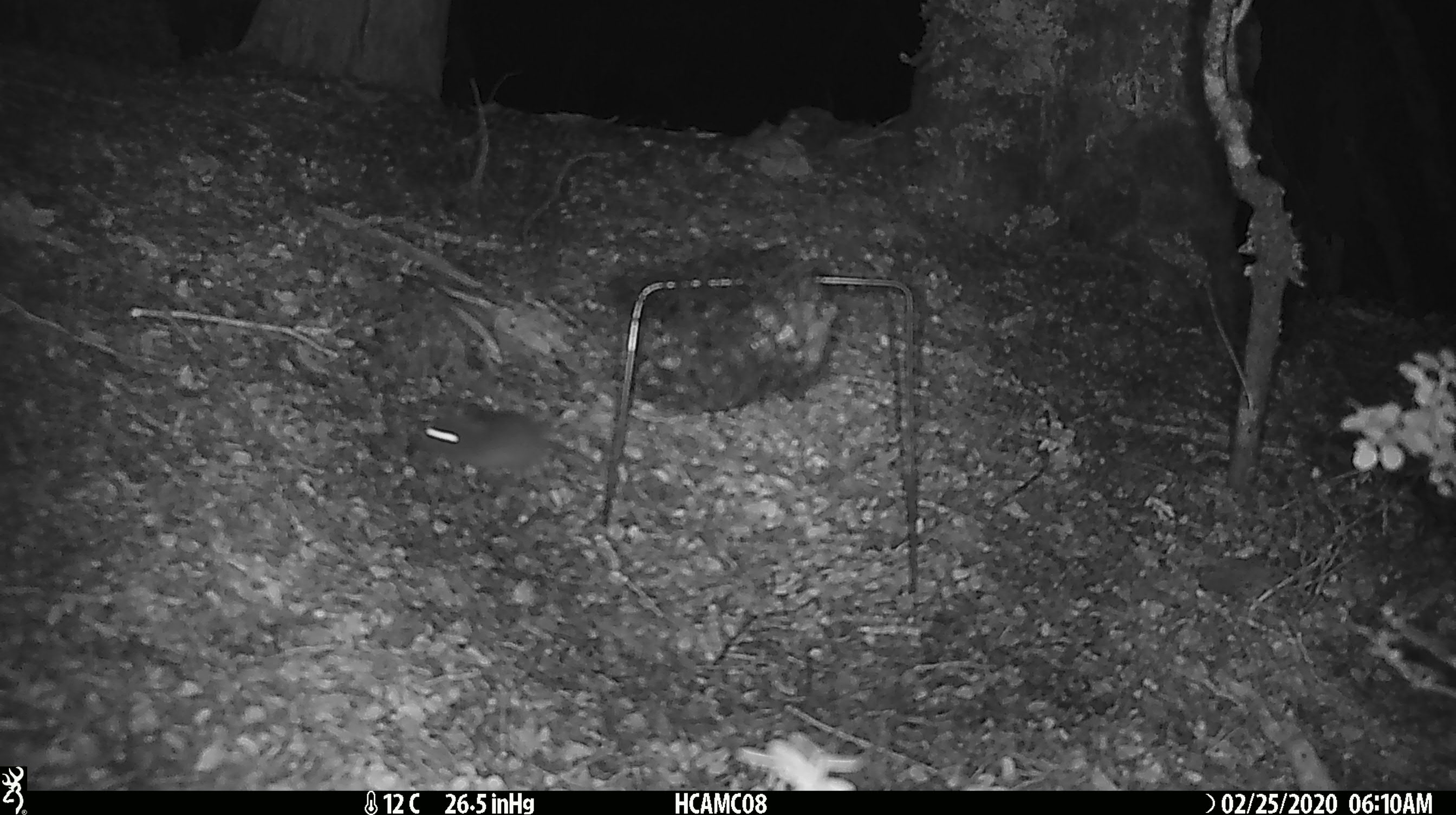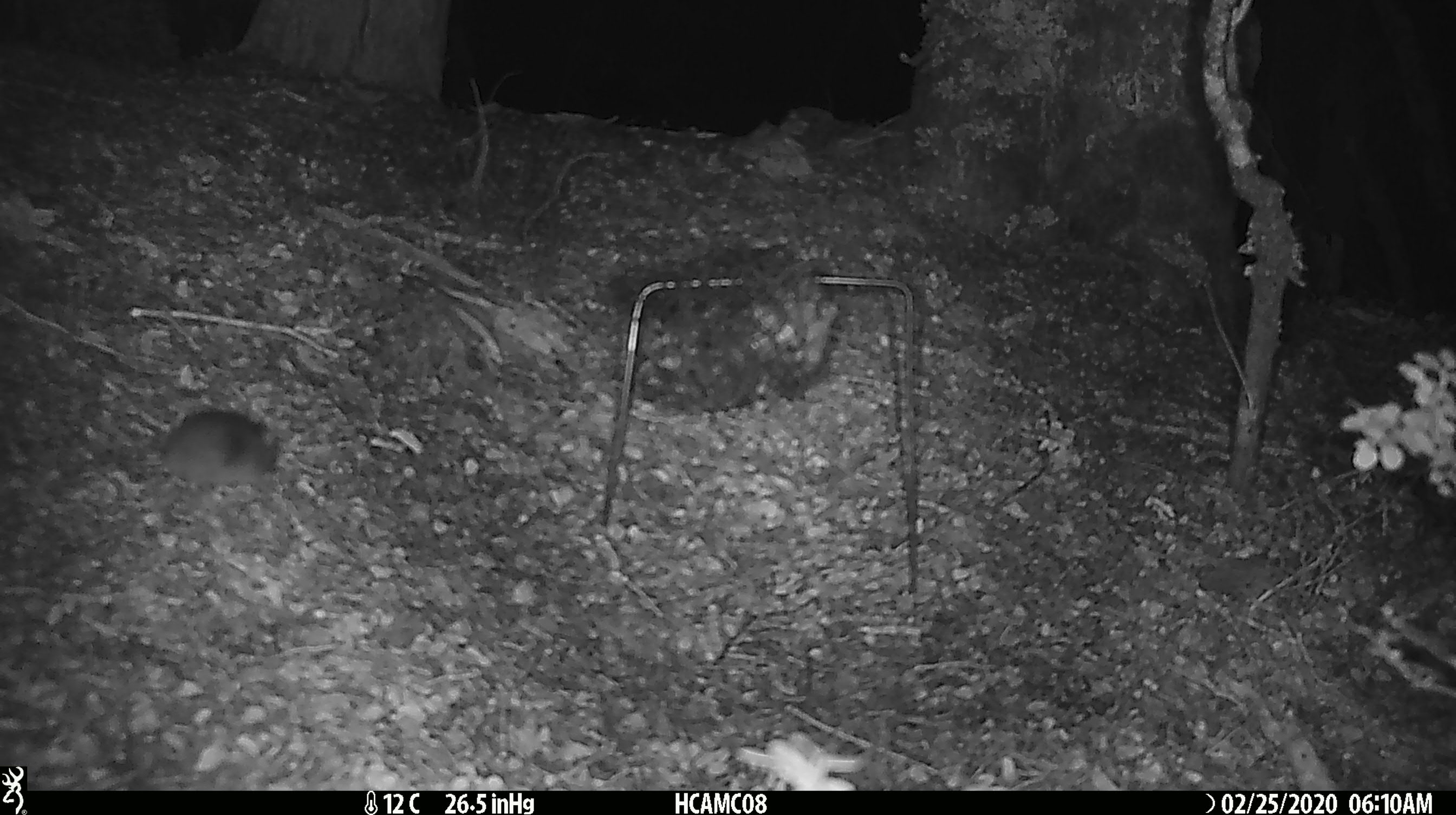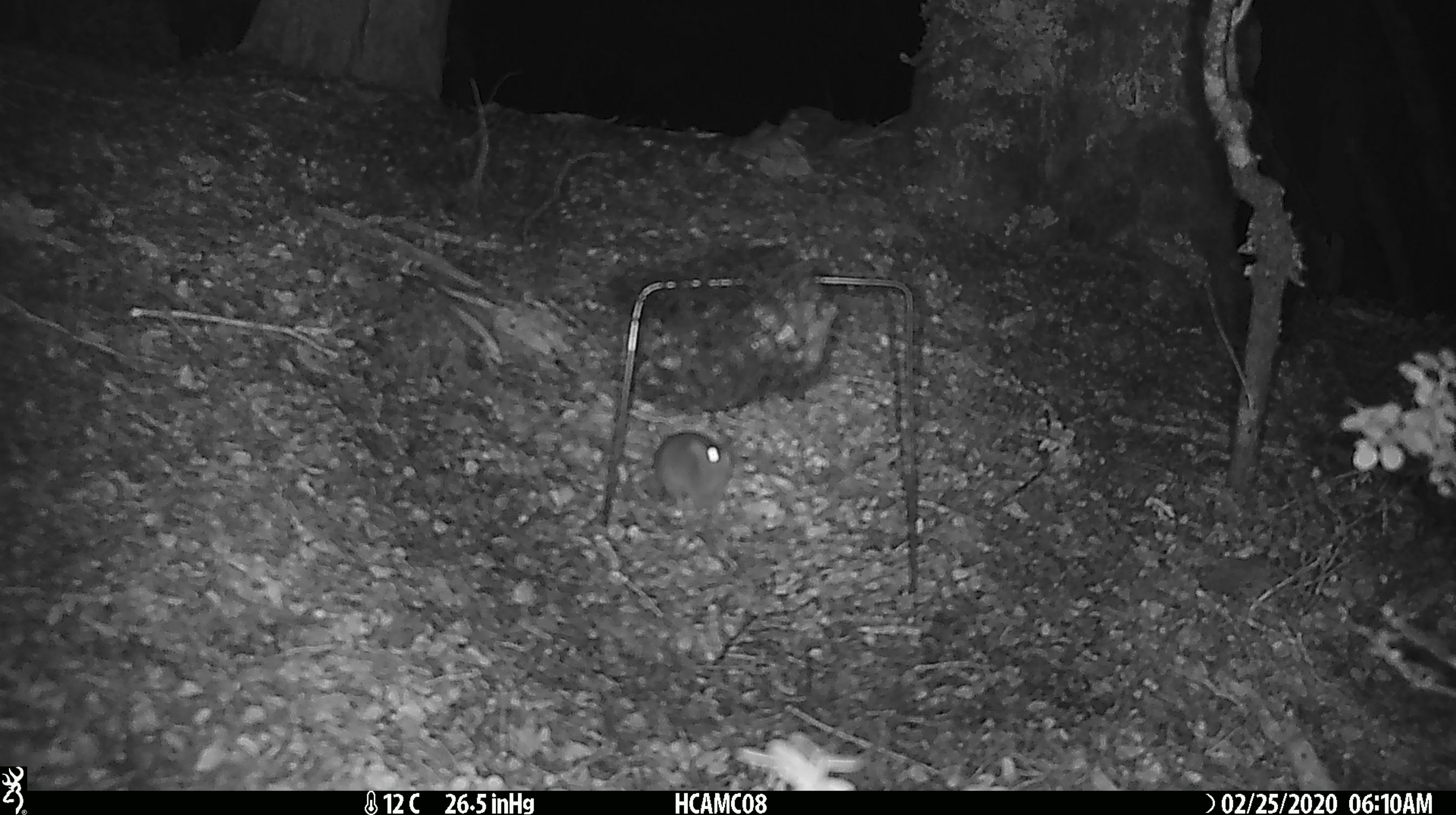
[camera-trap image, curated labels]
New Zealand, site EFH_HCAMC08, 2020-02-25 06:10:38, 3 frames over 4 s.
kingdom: Animalia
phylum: Chordata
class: Mammalia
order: Rodentia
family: Muridae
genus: Mus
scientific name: Mus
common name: mouse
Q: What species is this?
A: Mouse (Mus).